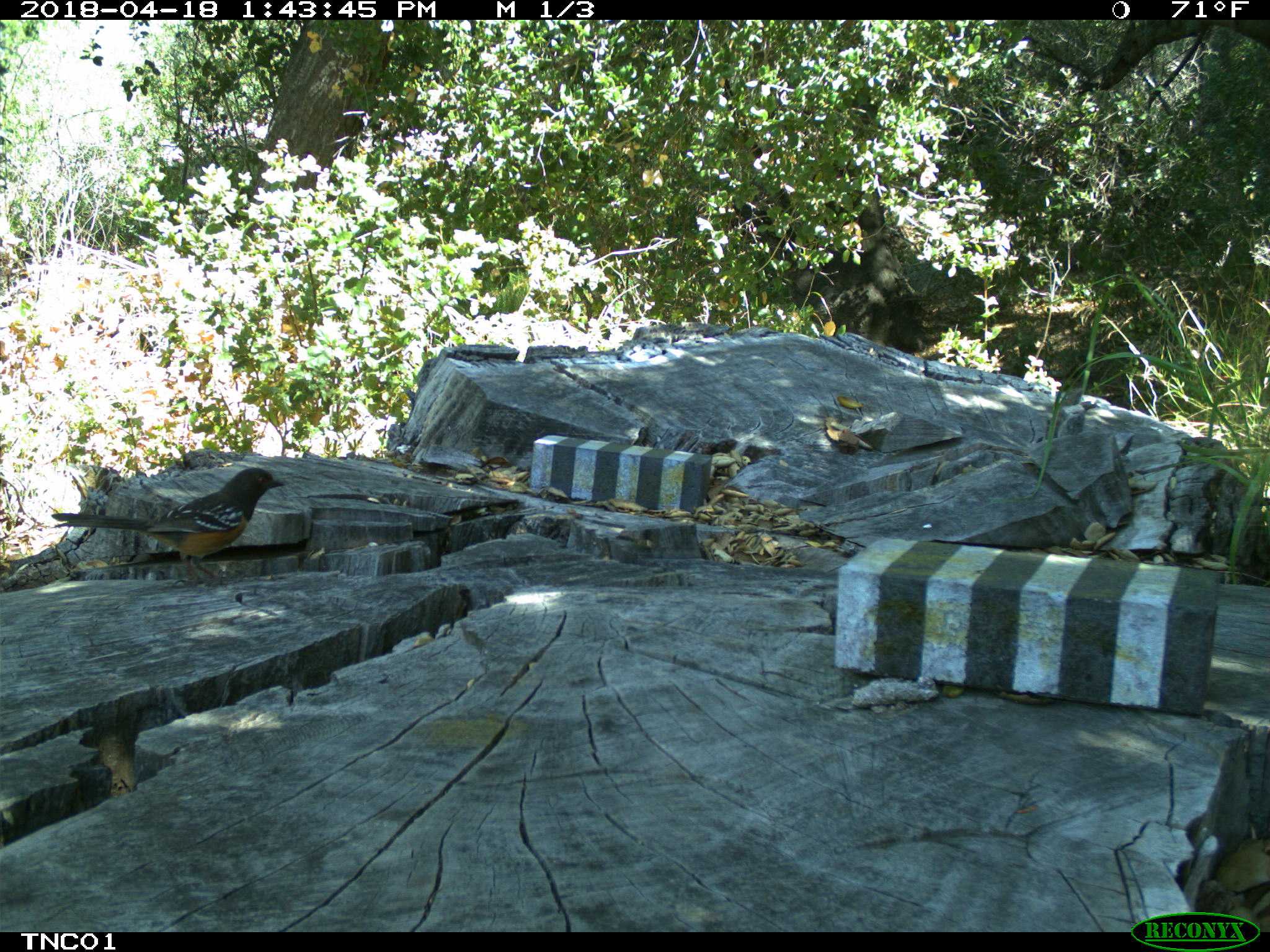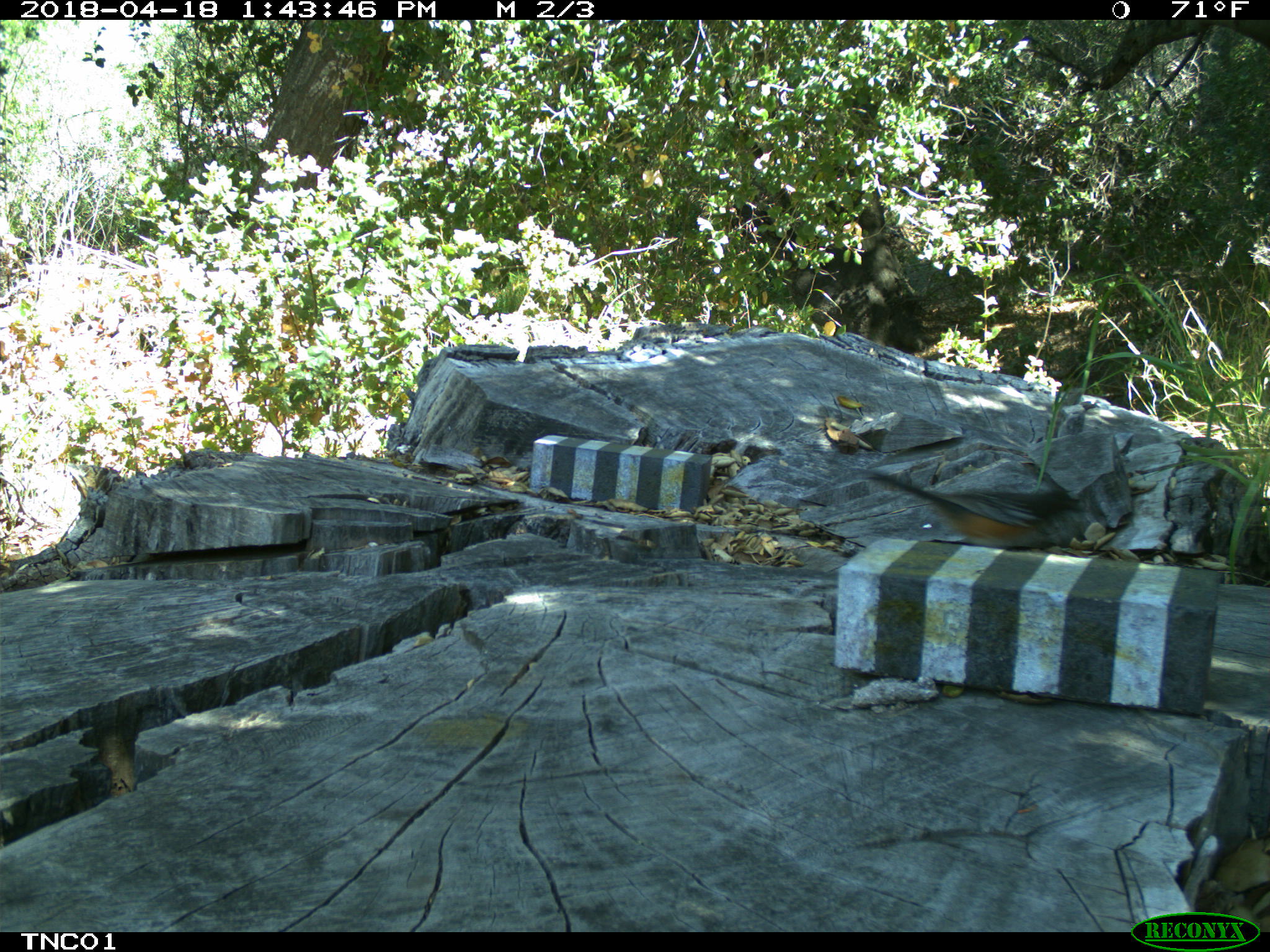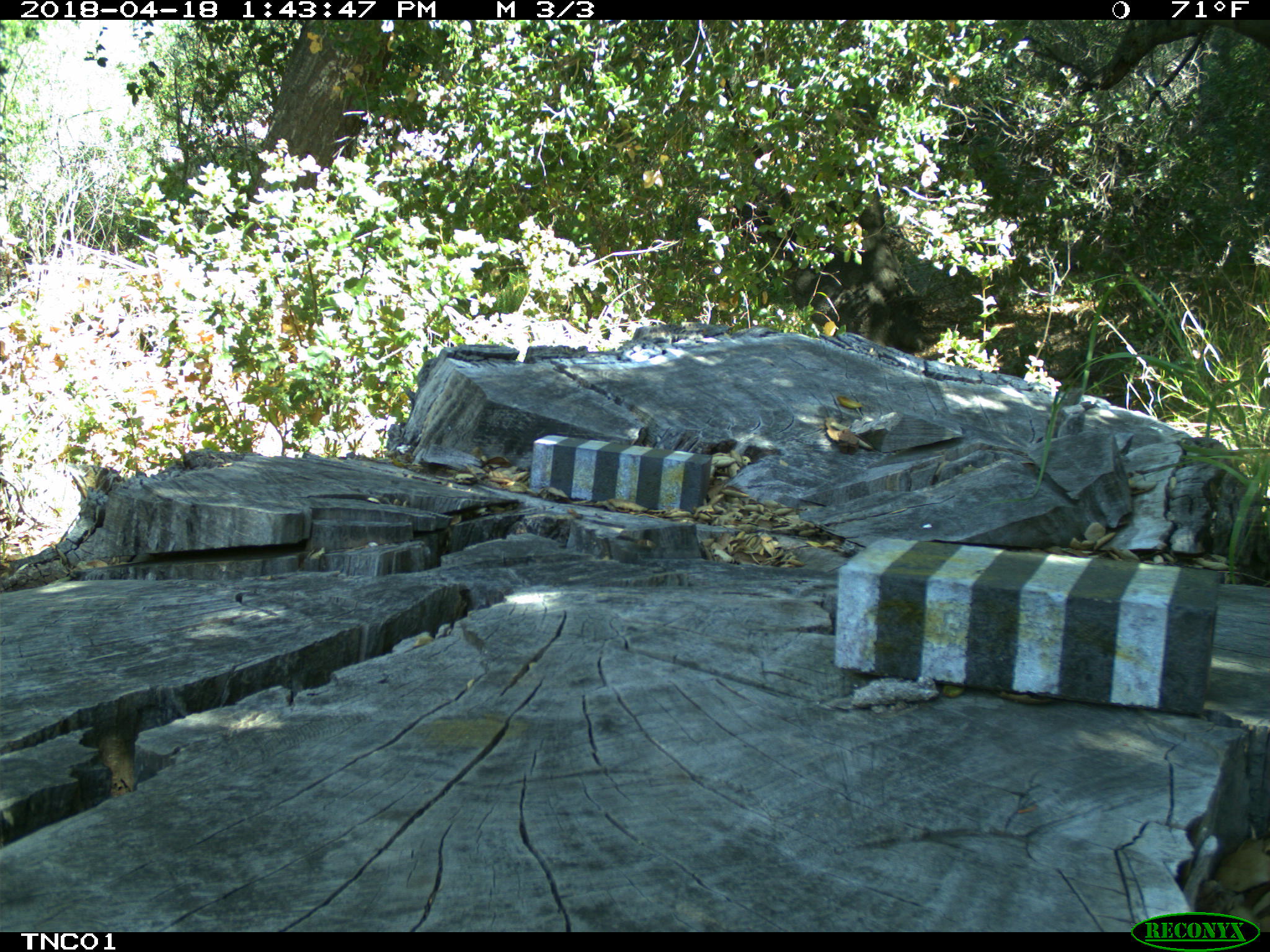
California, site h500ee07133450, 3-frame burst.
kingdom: Animalia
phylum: Chordata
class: Aves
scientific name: Aves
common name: bird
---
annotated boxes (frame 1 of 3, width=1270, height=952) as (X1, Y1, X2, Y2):
bird: (50, 467, 284, 587)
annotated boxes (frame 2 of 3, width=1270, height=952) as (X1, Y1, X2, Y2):
bird: (868, 469, 1083, 552)